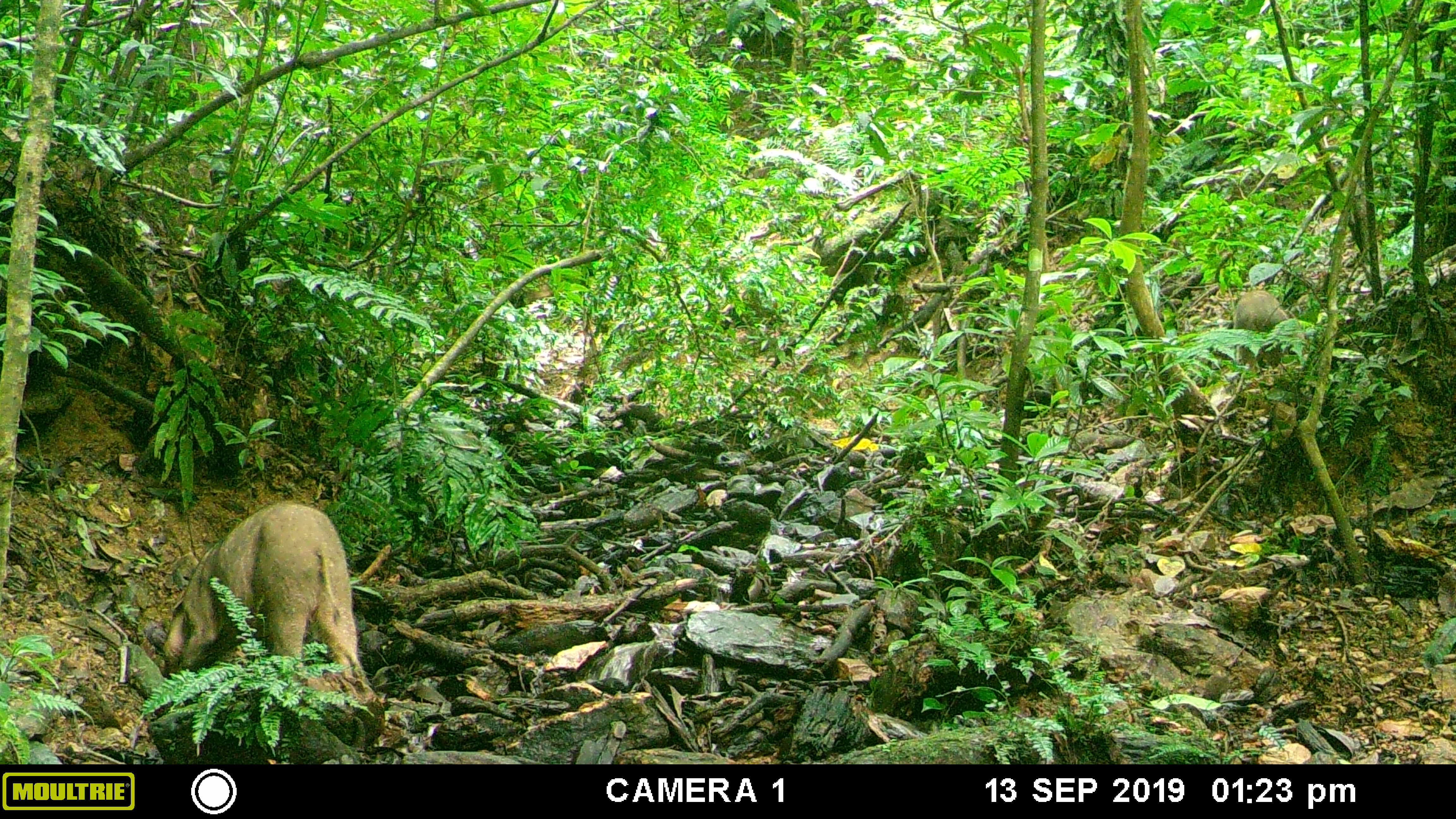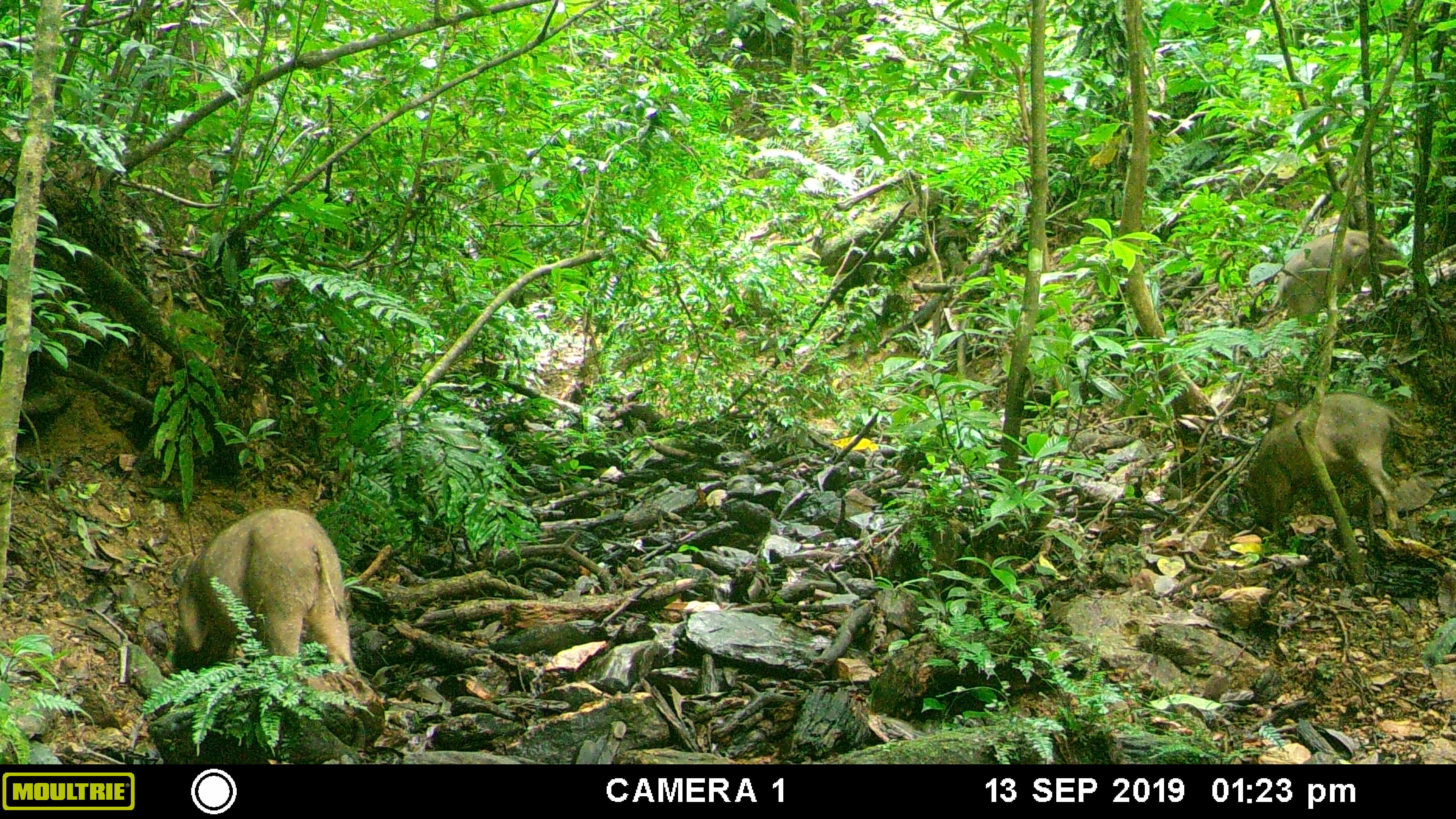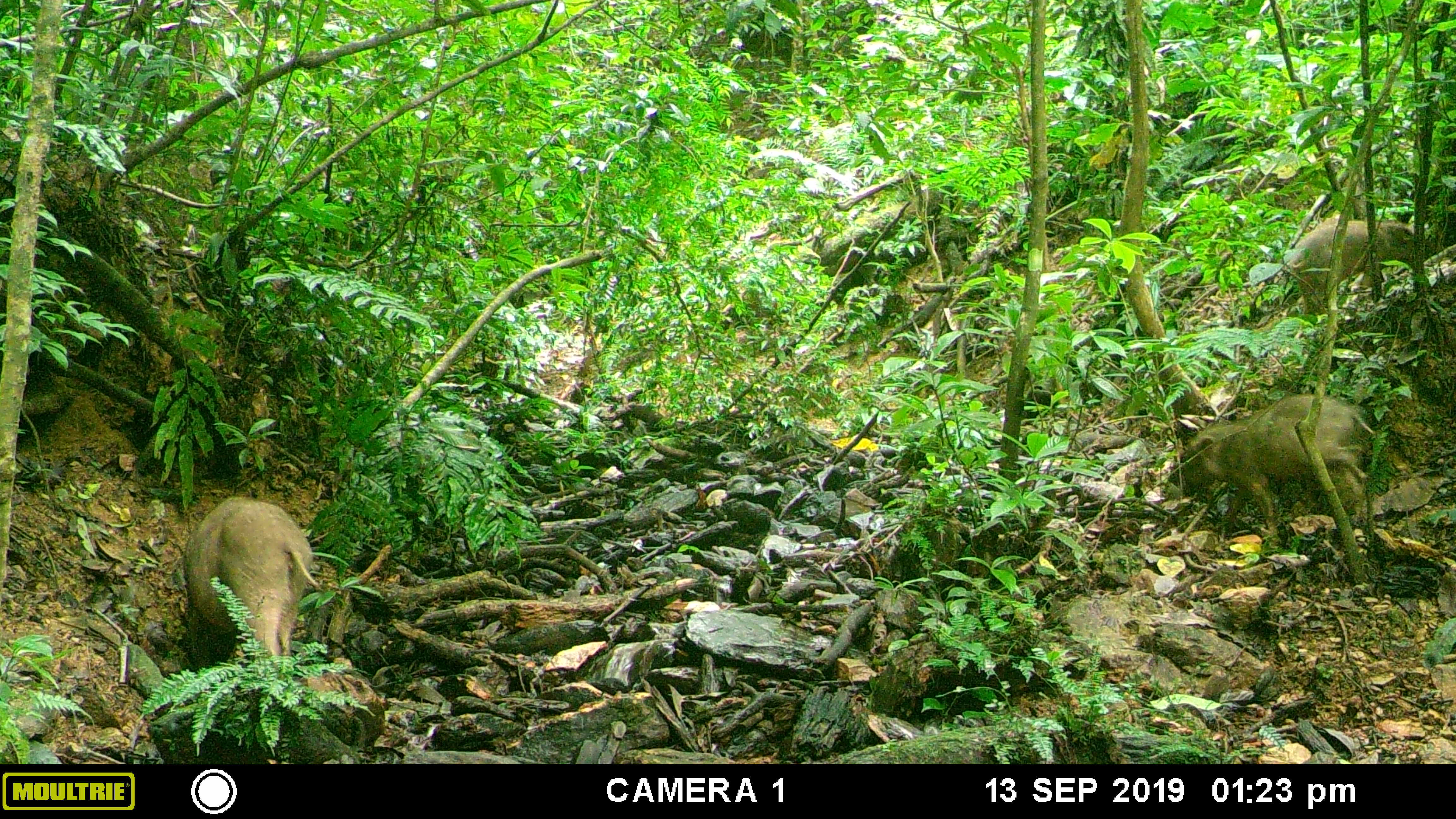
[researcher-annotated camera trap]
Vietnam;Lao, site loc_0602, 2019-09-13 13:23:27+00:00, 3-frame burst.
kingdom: Animalia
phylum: Chordata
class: Mammalia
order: Artiodactyla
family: Suidae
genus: Sus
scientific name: Sus scrofa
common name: eurasian wild pig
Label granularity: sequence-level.